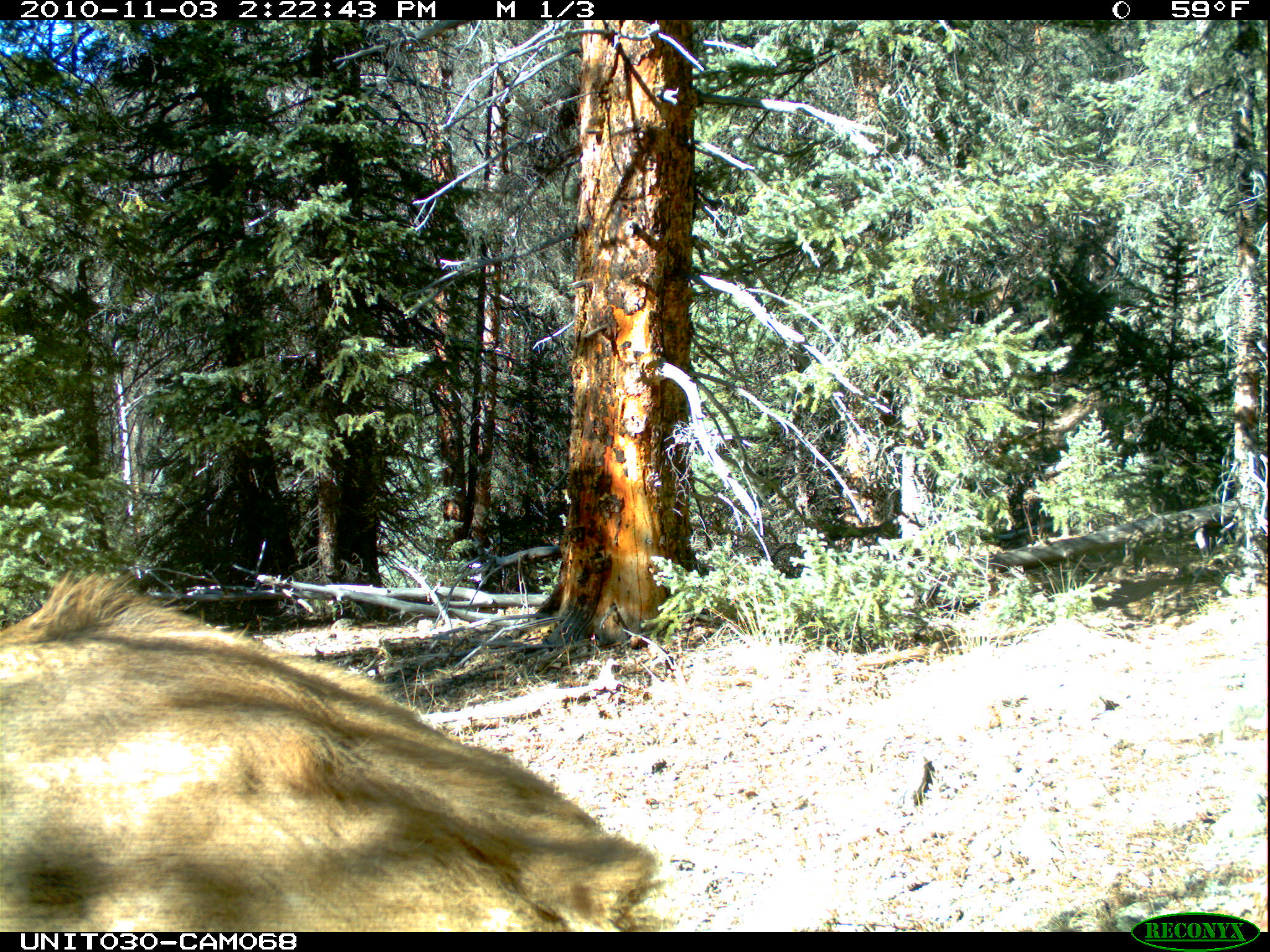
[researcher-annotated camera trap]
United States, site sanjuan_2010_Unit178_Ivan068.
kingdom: Animalia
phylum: Chordata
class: Mammalia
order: Artiodactyla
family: Cervidae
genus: Cervus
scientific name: Cervus elaphus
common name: red deer